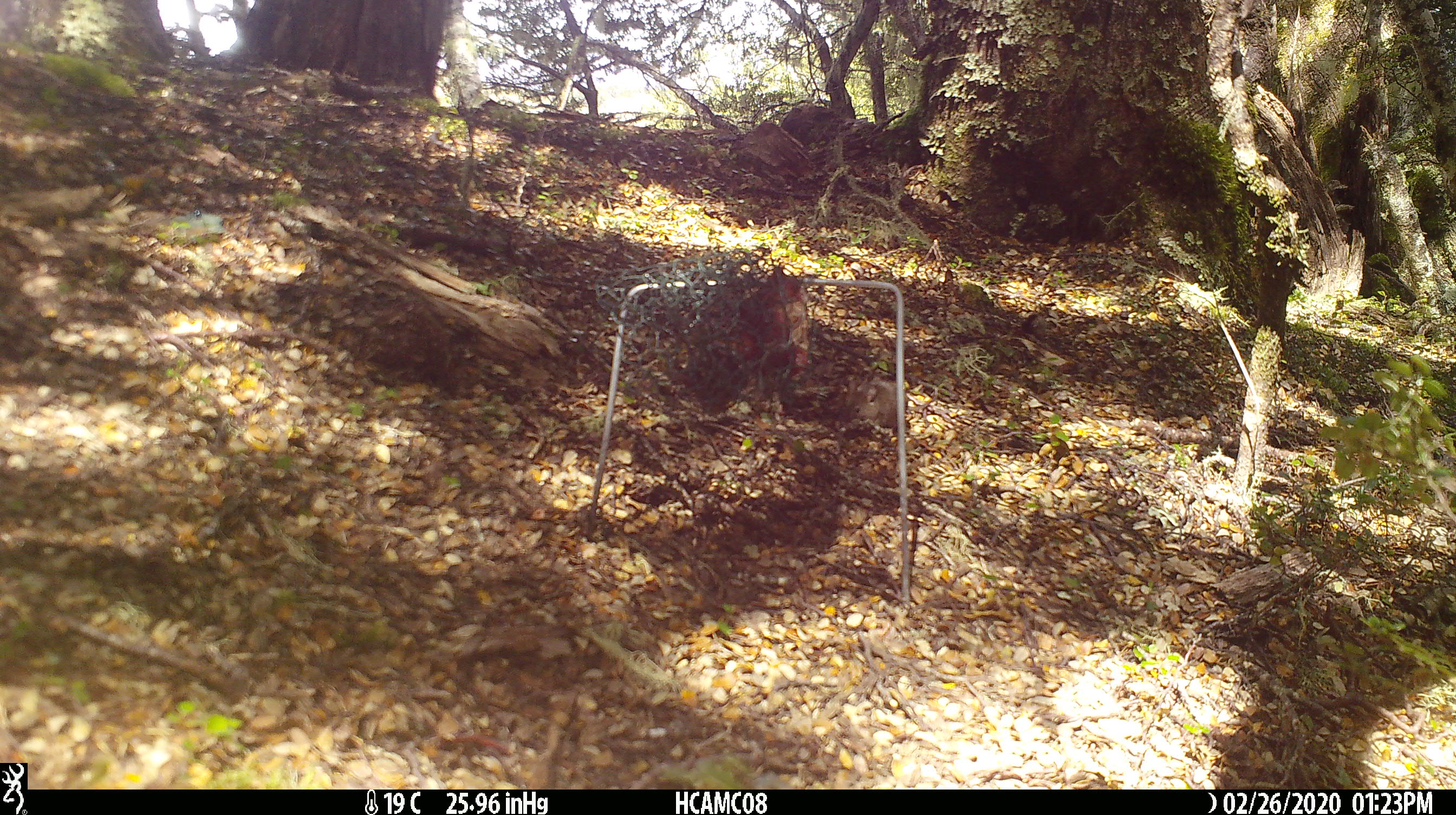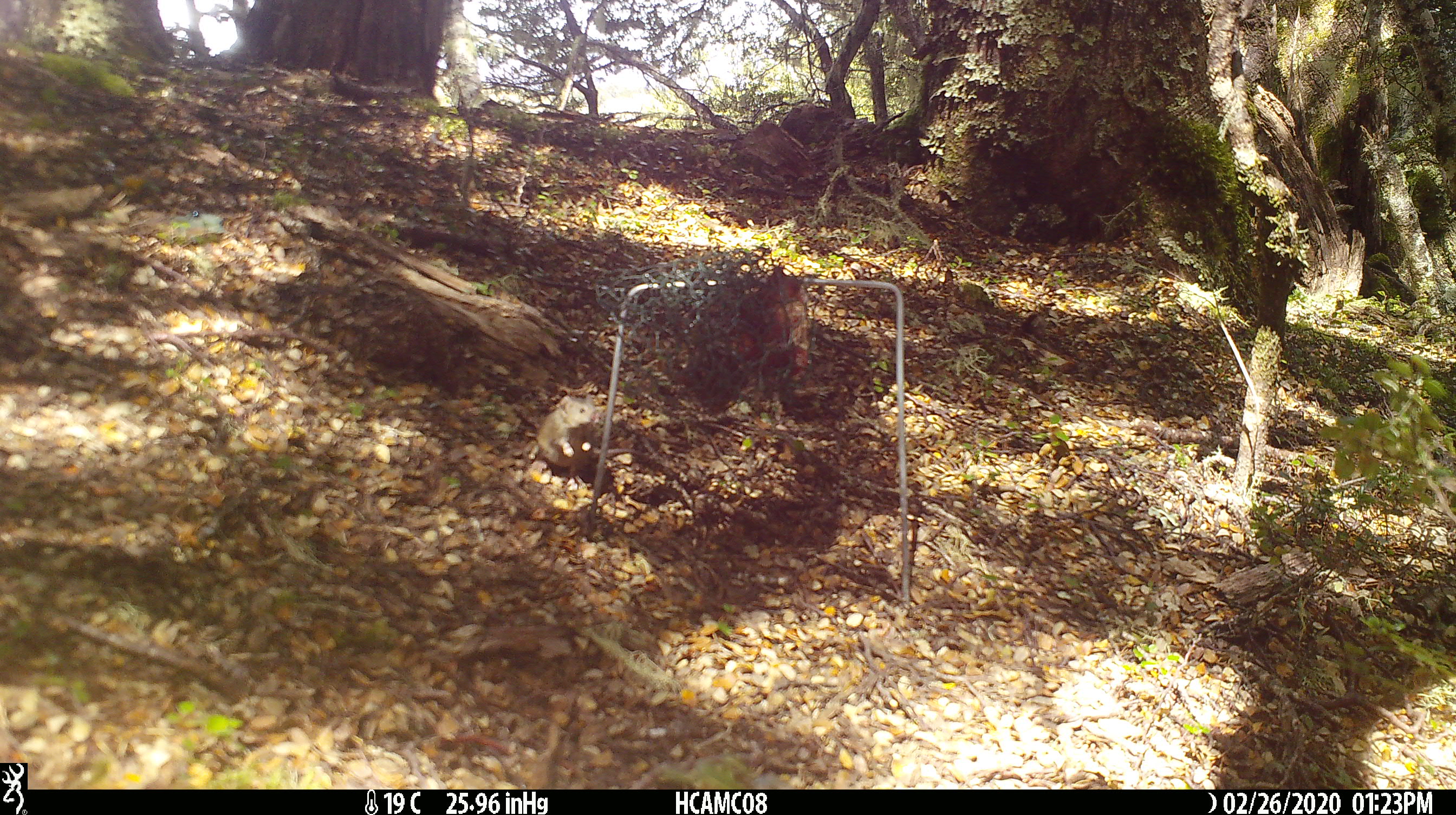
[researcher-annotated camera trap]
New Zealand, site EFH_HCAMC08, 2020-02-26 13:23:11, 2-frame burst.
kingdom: Animalia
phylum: Chordata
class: Mammalia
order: Rodentia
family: Muridae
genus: Mus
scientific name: Mus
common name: mouse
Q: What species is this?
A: Mouse (Mus).